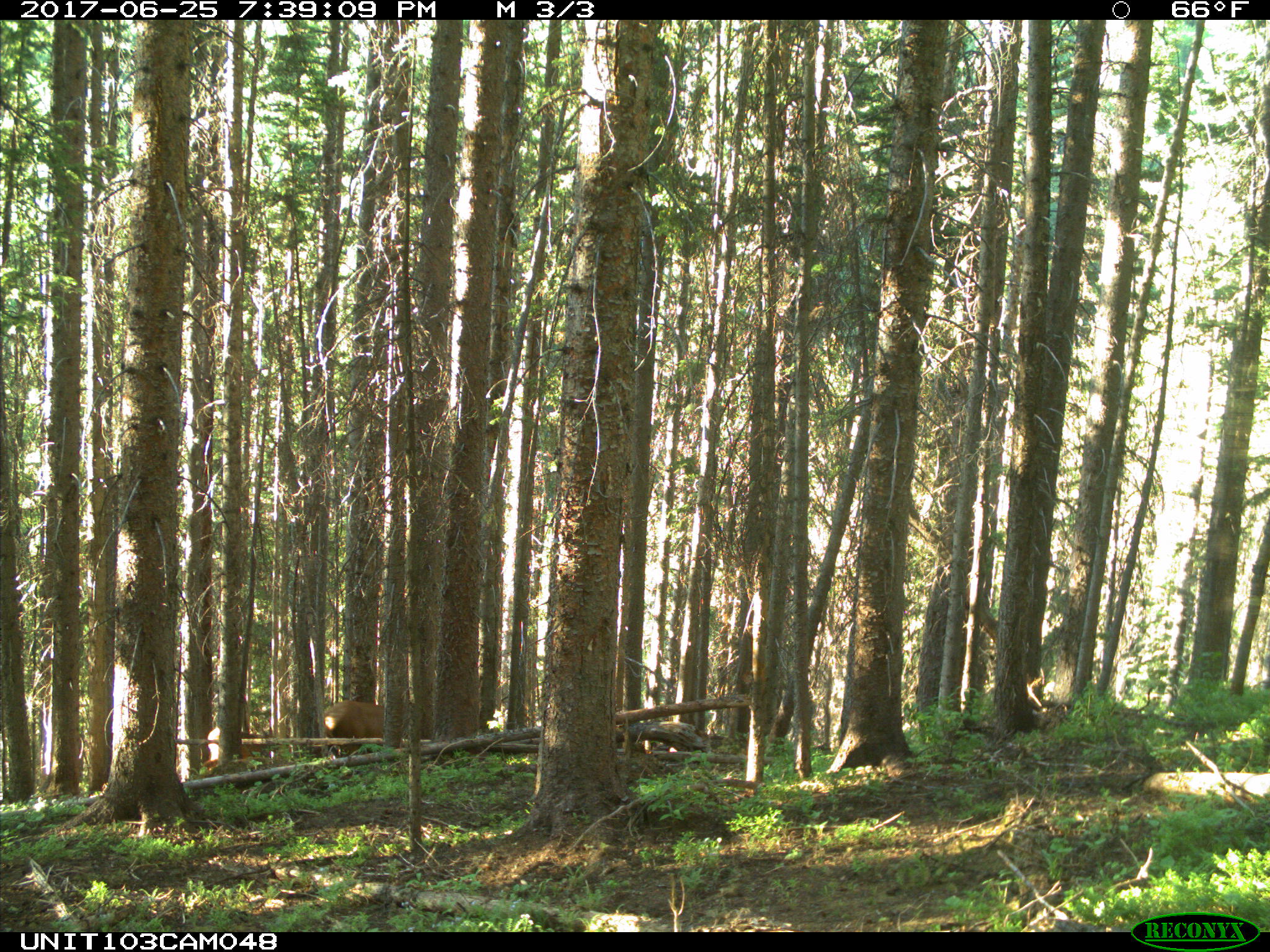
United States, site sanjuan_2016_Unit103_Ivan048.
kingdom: Animalia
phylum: Chordata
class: Mammalia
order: Artiodactyla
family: Cervidae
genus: Cervus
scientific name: Cervus elaphus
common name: red deer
Cervus elaphus (red deer).